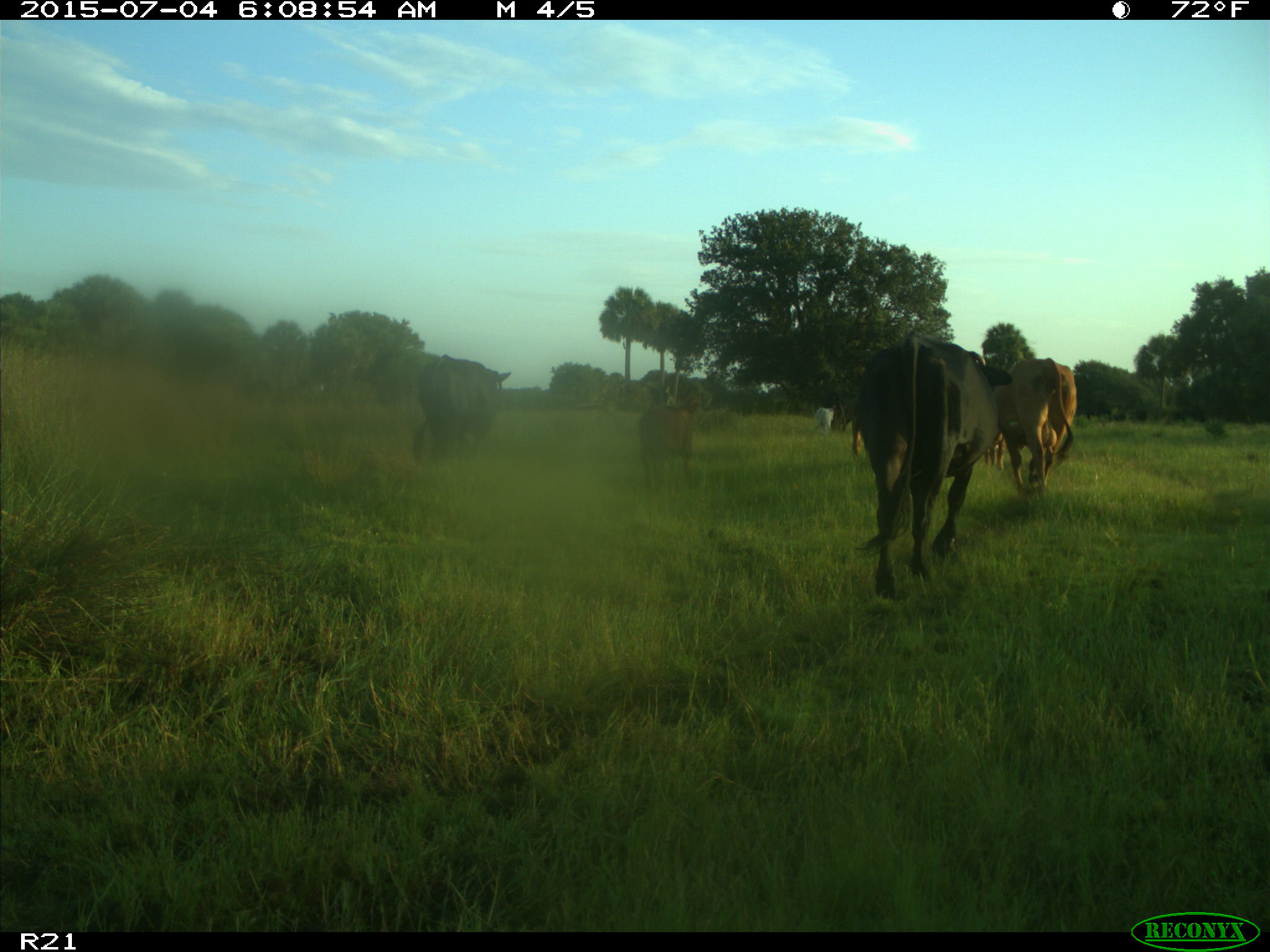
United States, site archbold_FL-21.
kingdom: Animalia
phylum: Chordata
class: Mammalia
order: Artiodactyla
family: Bovidae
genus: Bos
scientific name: Bos taurus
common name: domestic cow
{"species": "Bos taurus (domestic cow)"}